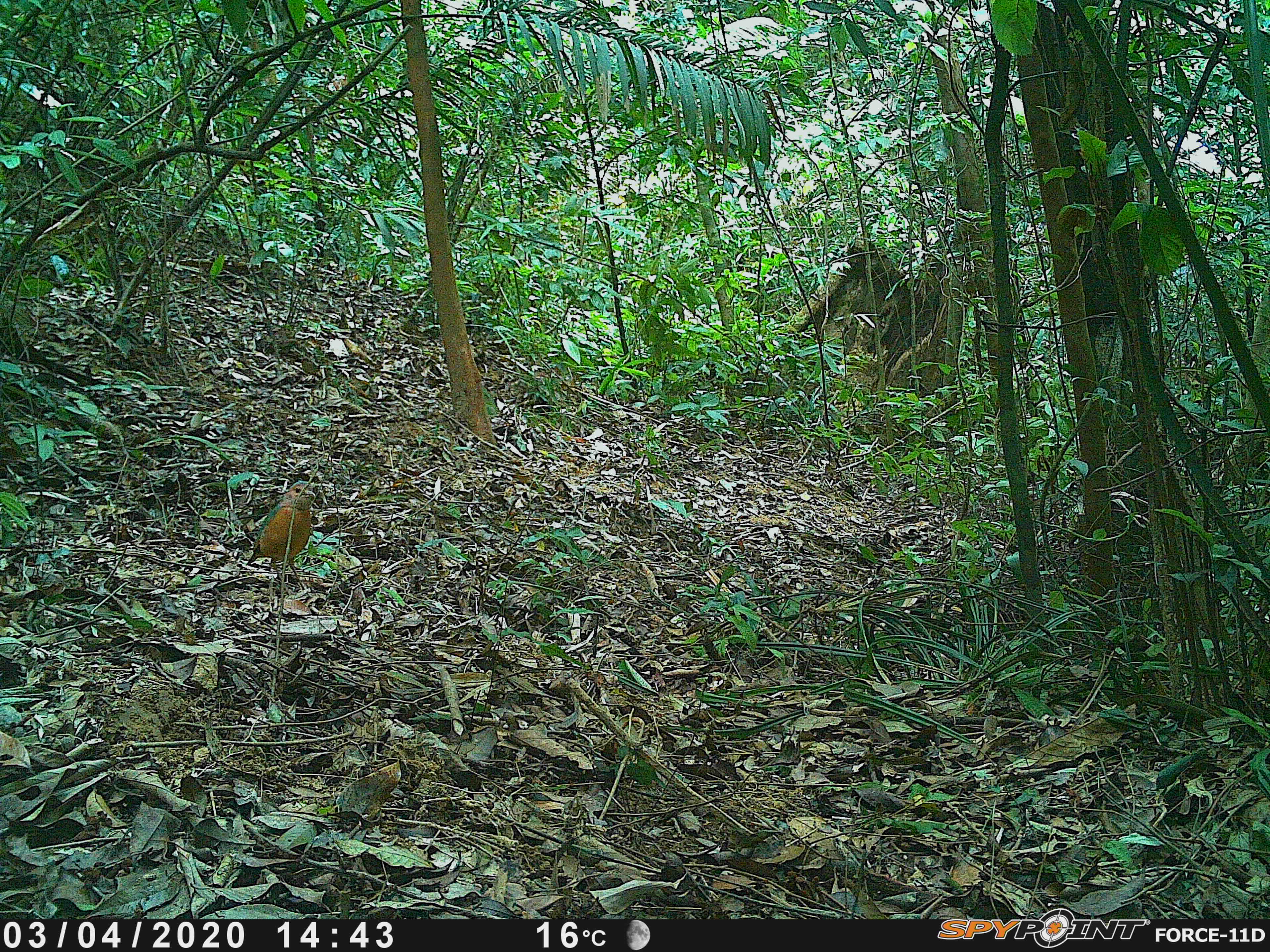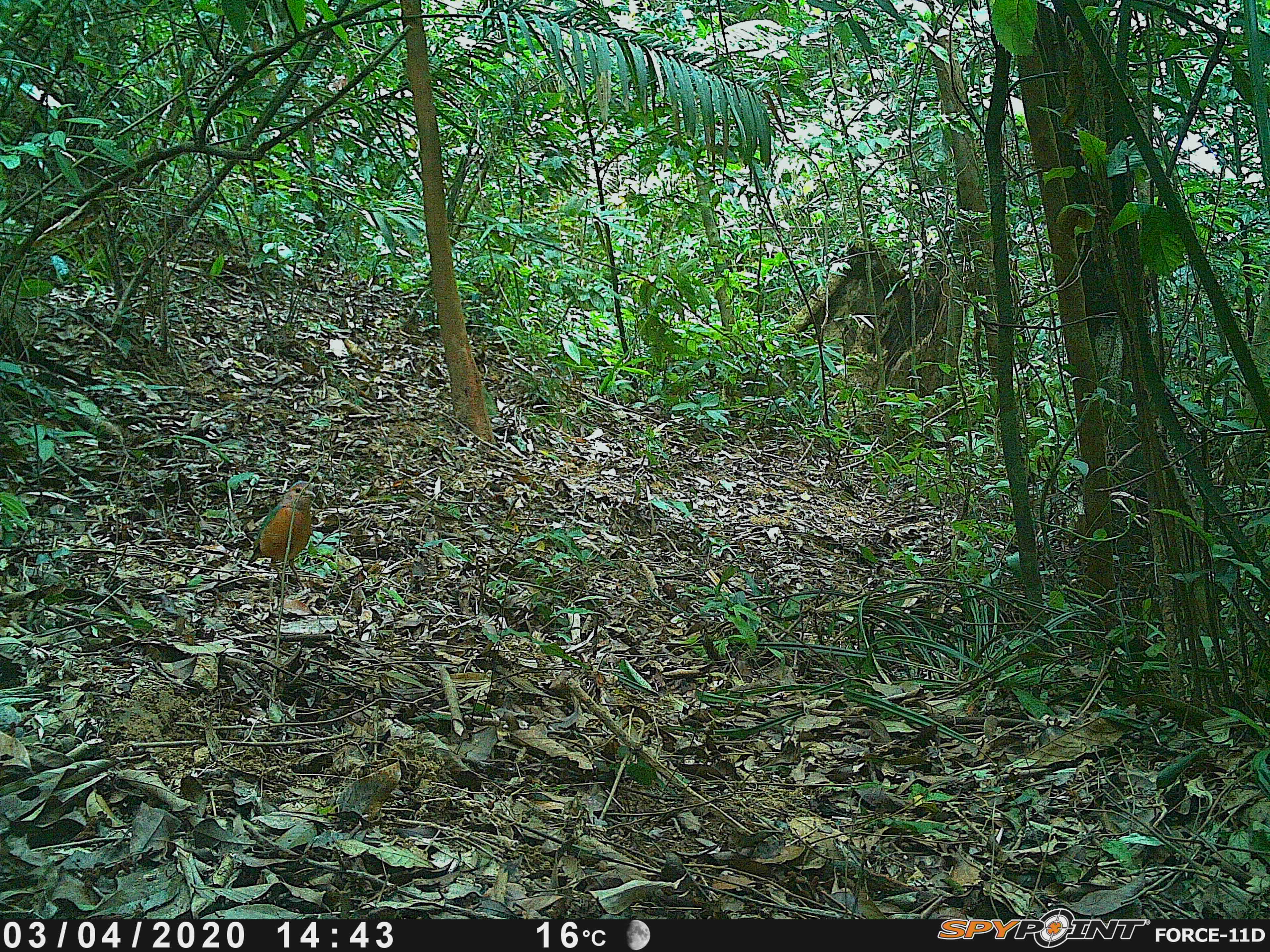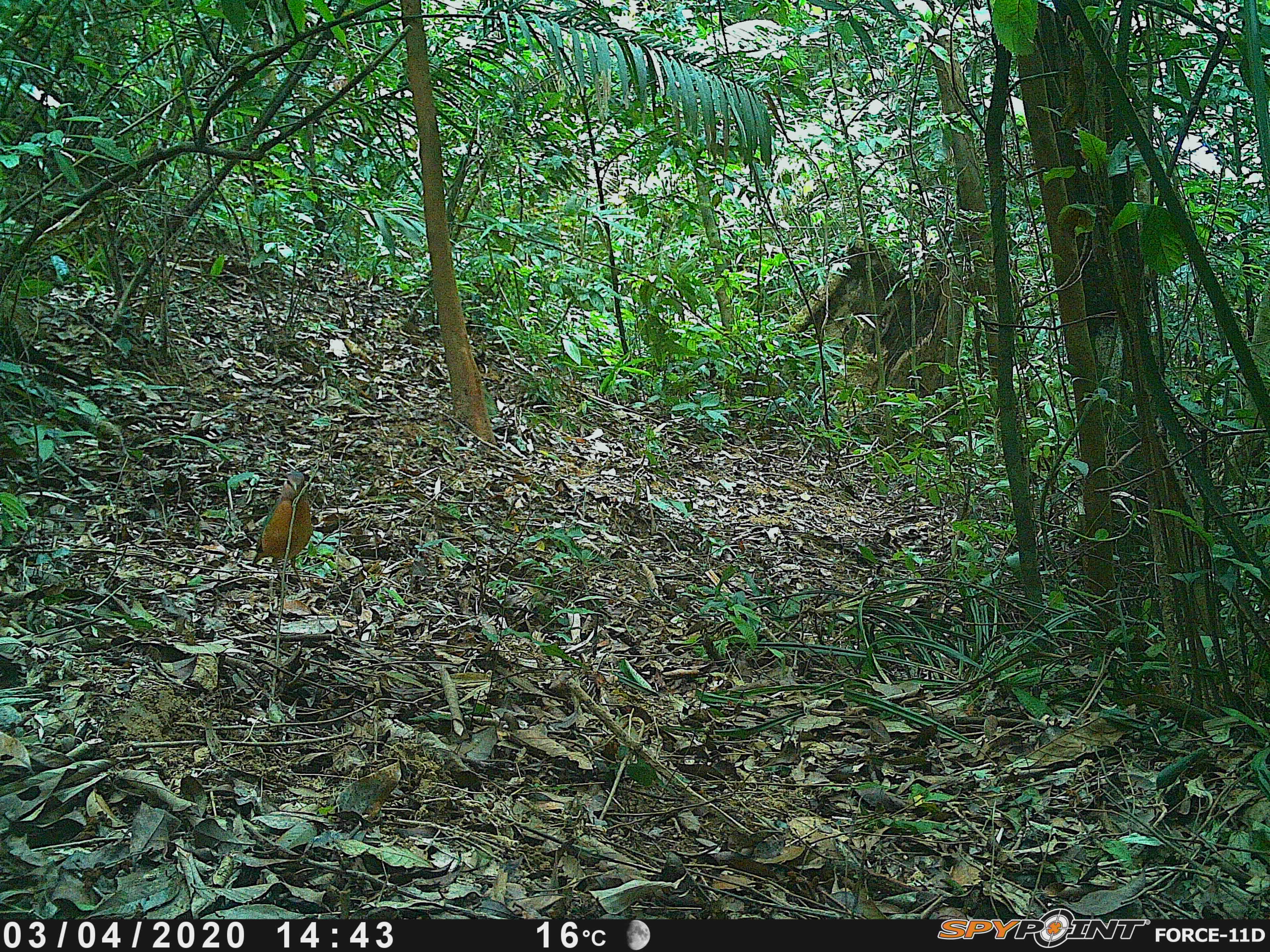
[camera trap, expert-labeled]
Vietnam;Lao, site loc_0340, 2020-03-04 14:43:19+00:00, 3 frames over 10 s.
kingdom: Animalia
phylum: Chordata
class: Aves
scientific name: Aves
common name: bird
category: unidentified bird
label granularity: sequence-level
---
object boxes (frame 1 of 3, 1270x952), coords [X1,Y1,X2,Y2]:
unidentified bird: [244,480,315,595]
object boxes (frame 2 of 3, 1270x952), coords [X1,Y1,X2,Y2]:
unidentified bird: [245,480,316,591]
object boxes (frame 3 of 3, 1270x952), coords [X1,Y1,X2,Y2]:
unidentified bird: [250,471,314,595]